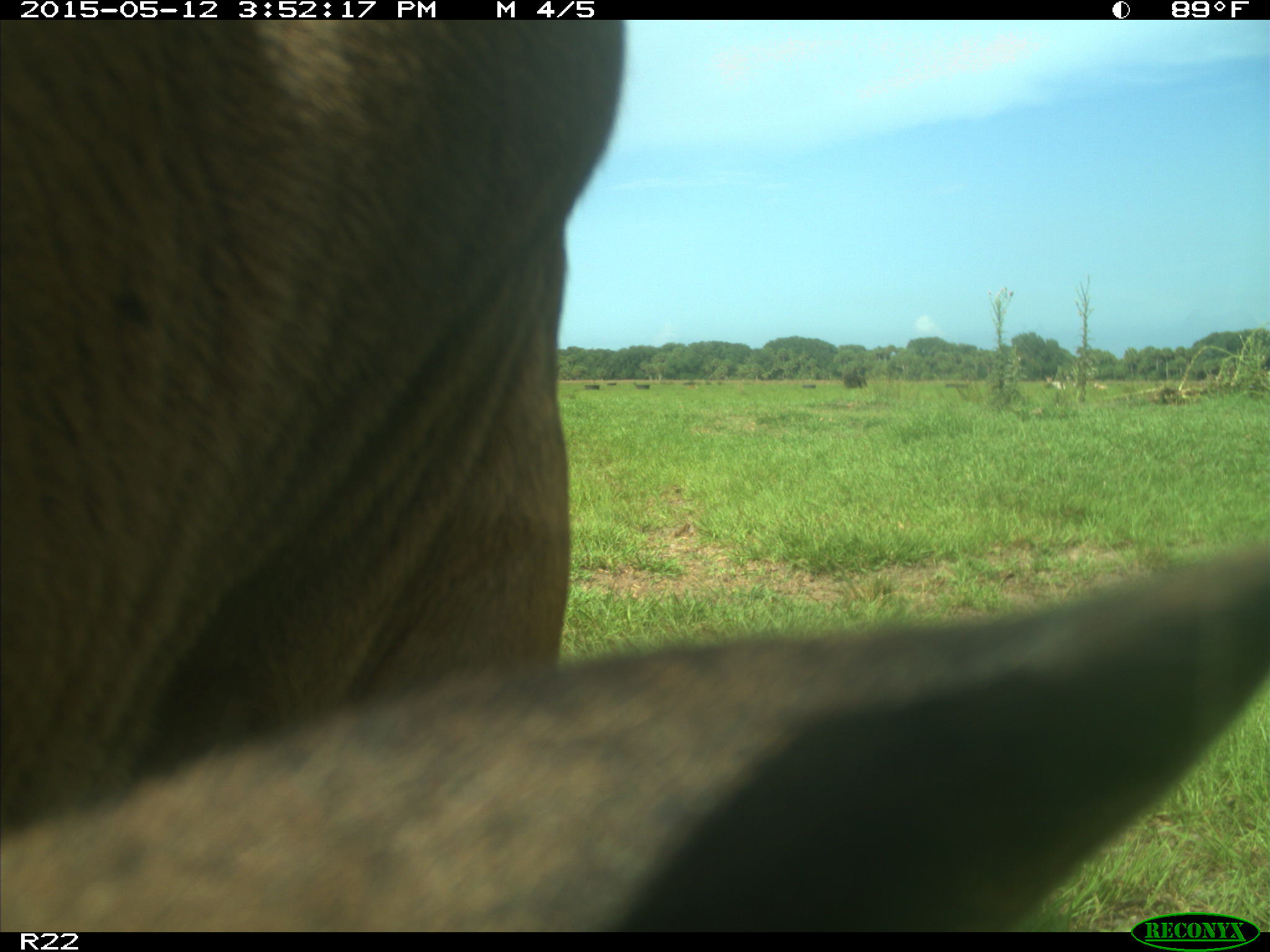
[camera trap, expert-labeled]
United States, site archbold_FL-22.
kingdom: Animalia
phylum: Chordata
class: Mammalia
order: Artiodactyla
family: Bovidae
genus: Bos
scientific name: Bos taurus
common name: domestic cow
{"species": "Bos taurus (domestic cow)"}